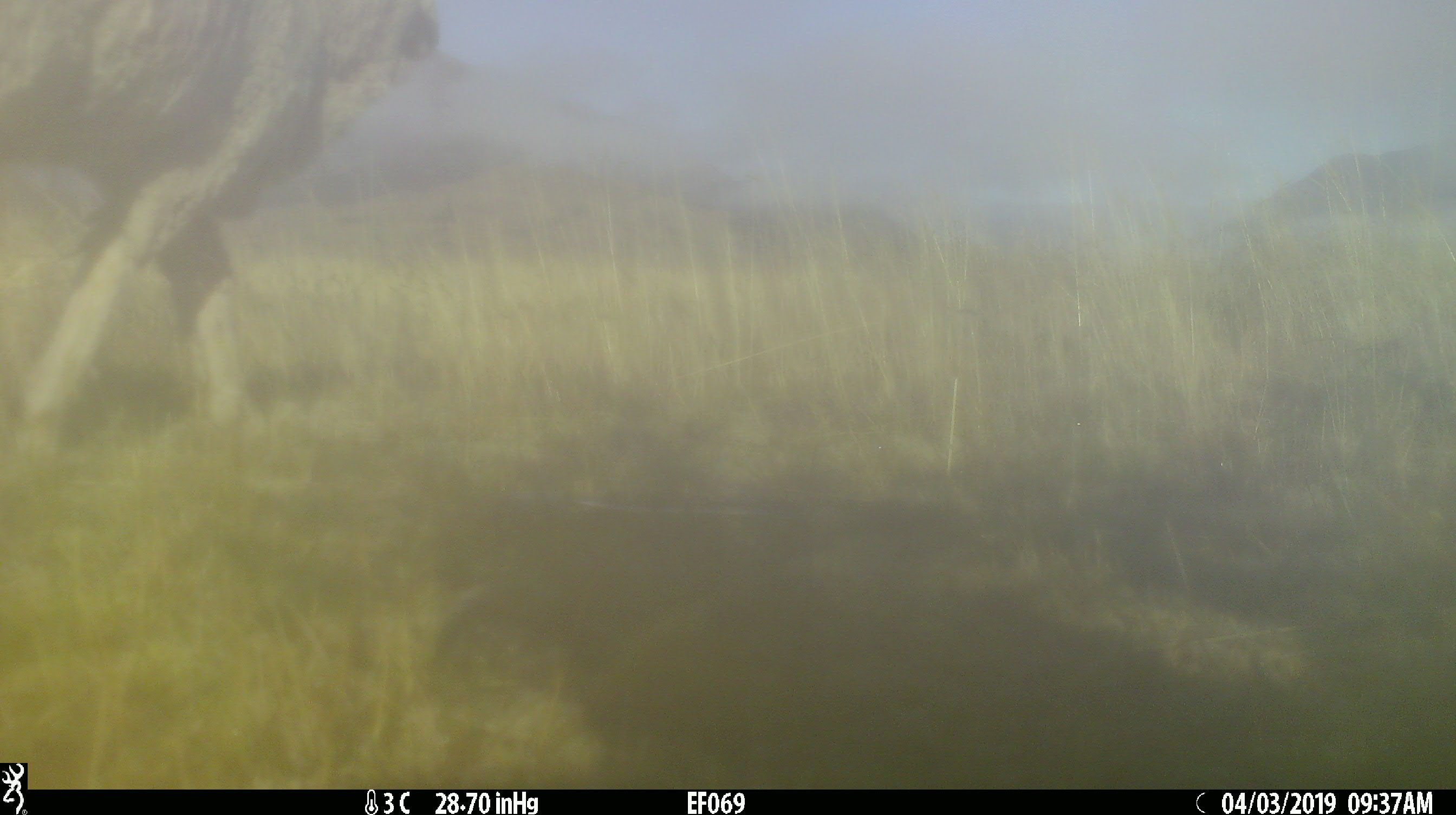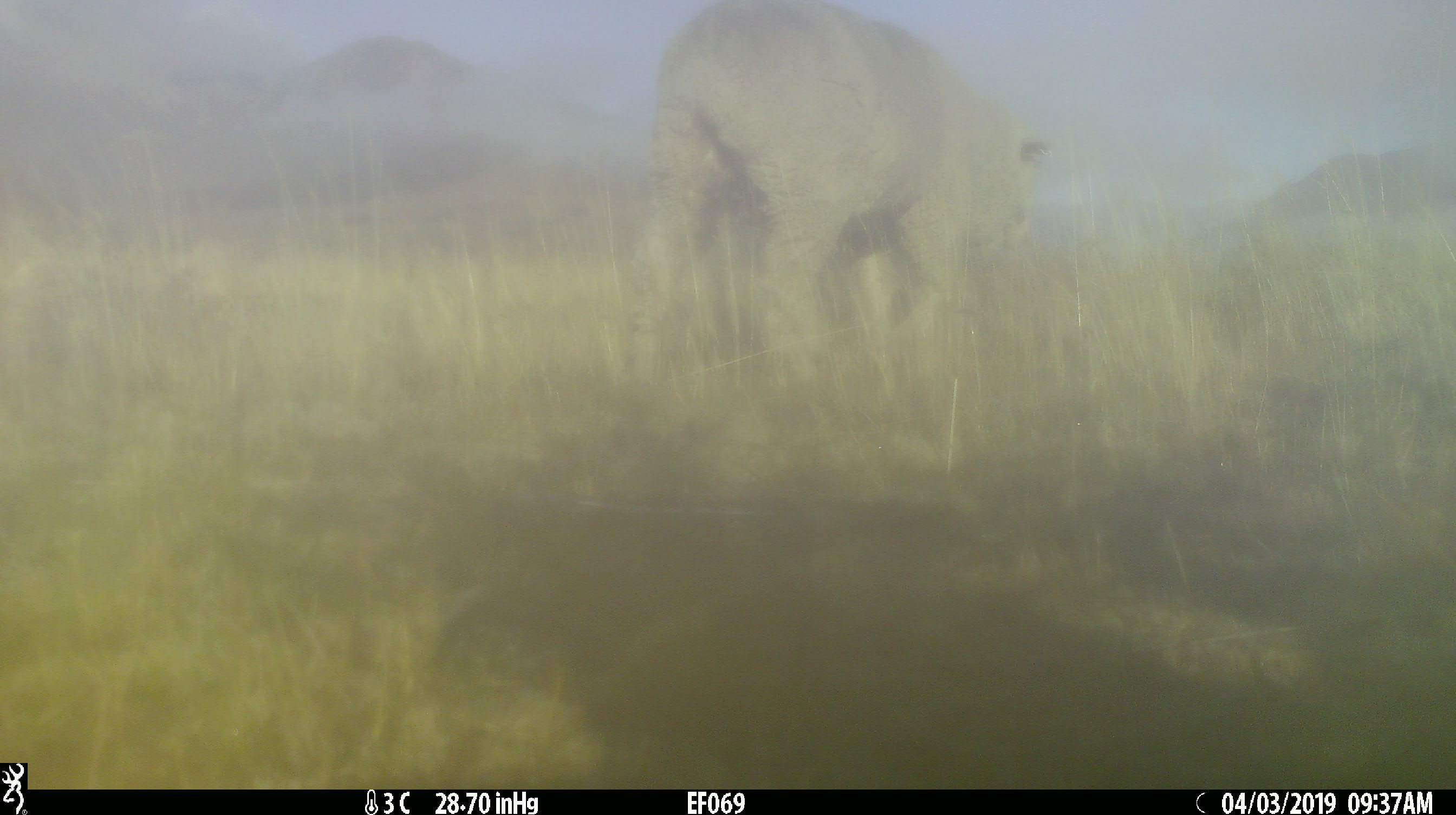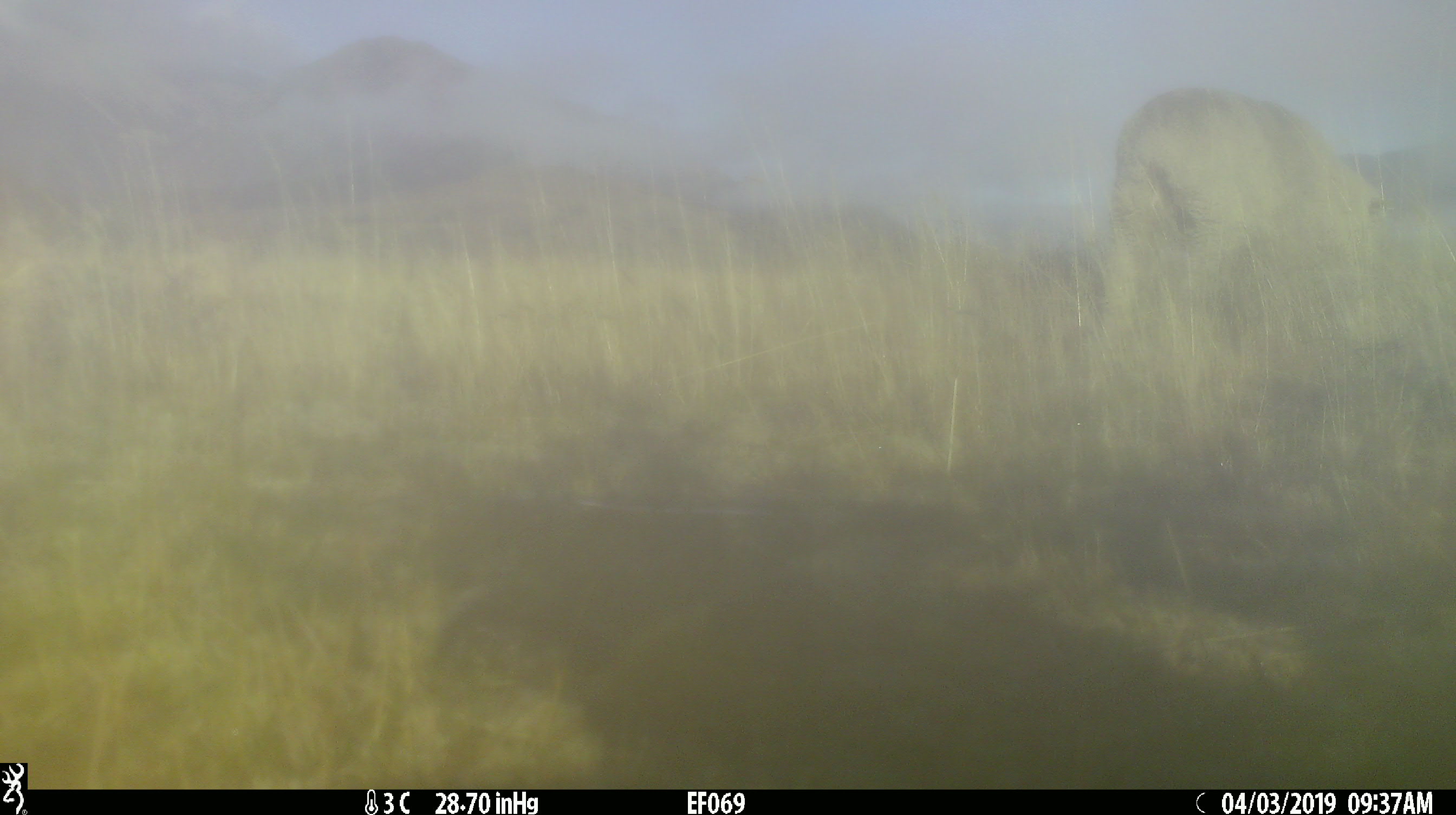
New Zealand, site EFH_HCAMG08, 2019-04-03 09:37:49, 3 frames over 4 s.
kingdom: Animalia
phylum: Chordata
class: Mammalia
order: Artiodactyla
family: Bovidae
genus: Ovis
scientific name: Ovis aries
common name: domestic sheep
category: sheep